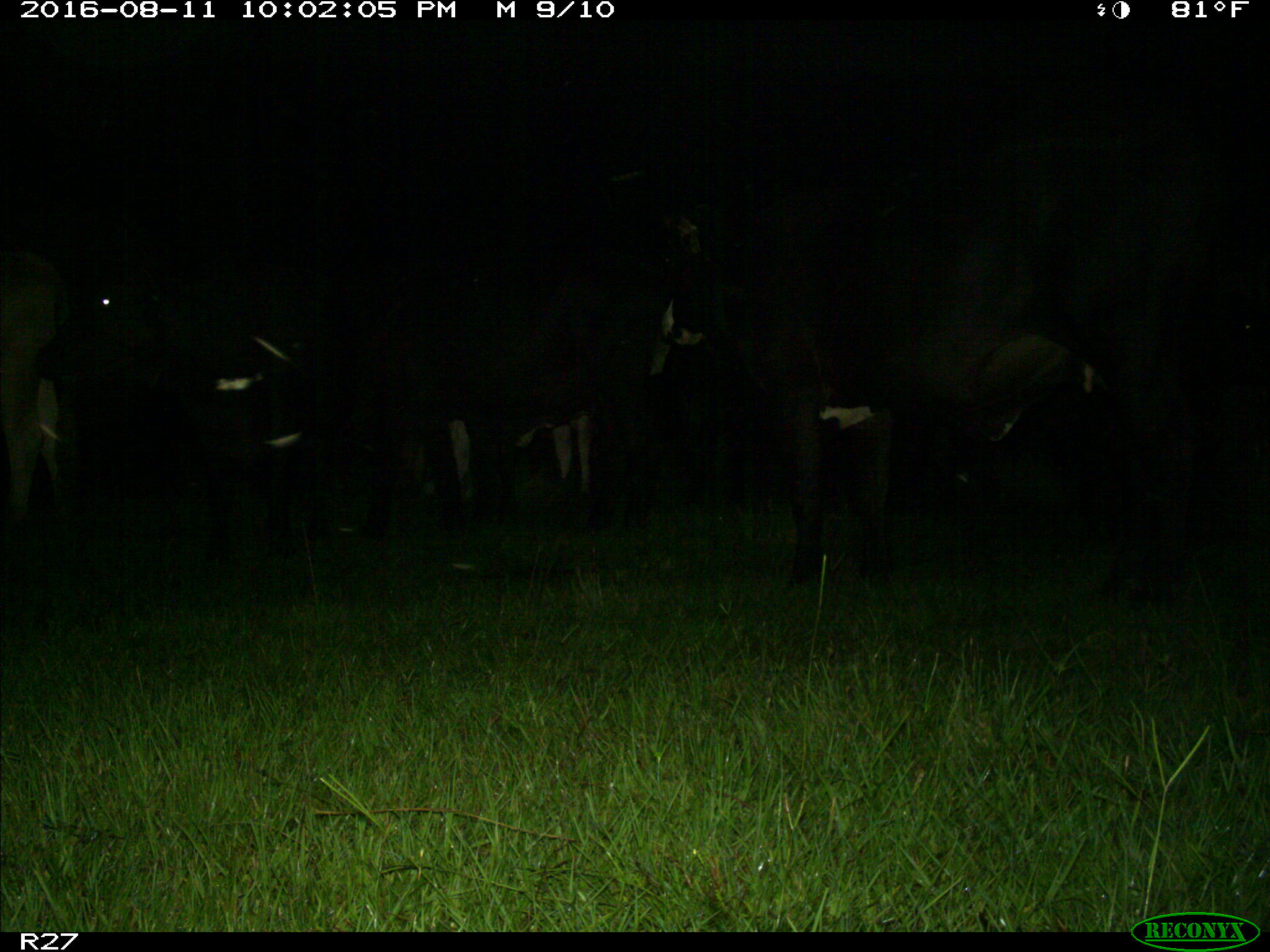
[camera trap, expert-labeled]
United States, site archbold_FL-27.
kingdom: Animalia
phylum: Chordata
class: Mammalia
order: Artiodactyla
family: Bovidae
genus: Bos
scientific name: Bos taurus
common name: domestic cow